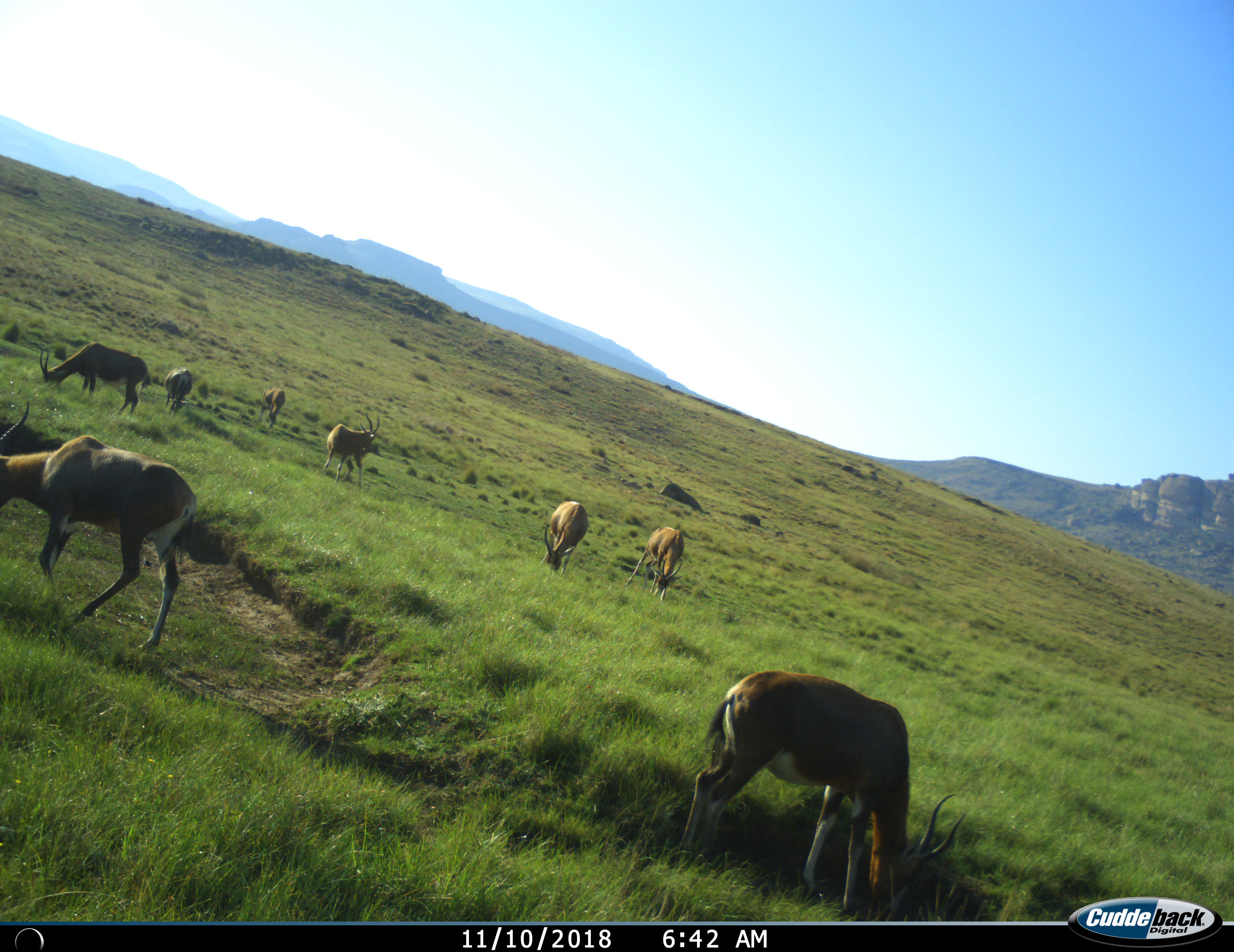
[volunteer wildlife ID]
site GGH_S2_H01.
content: unidentified animal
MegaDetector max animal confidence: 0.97